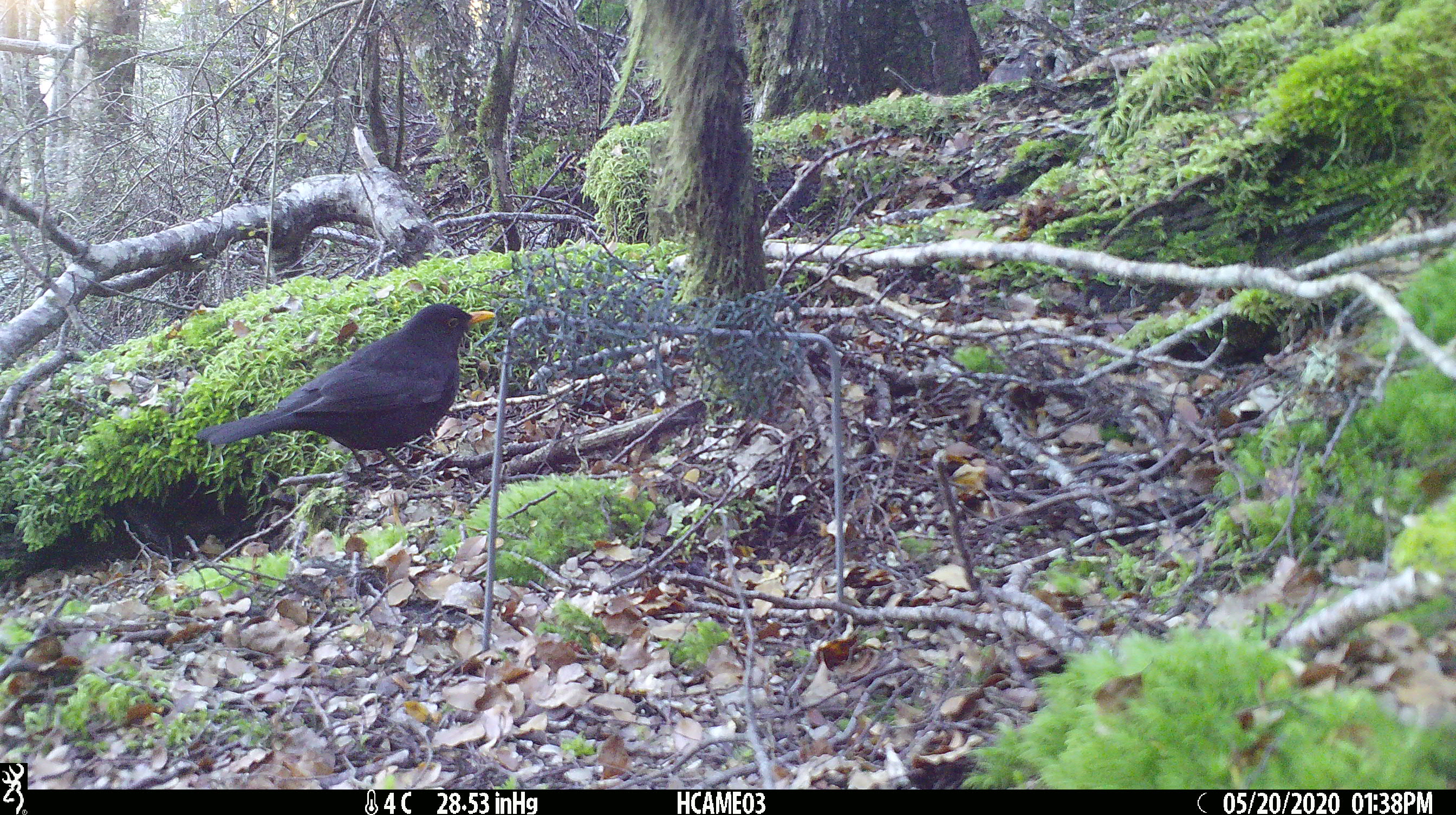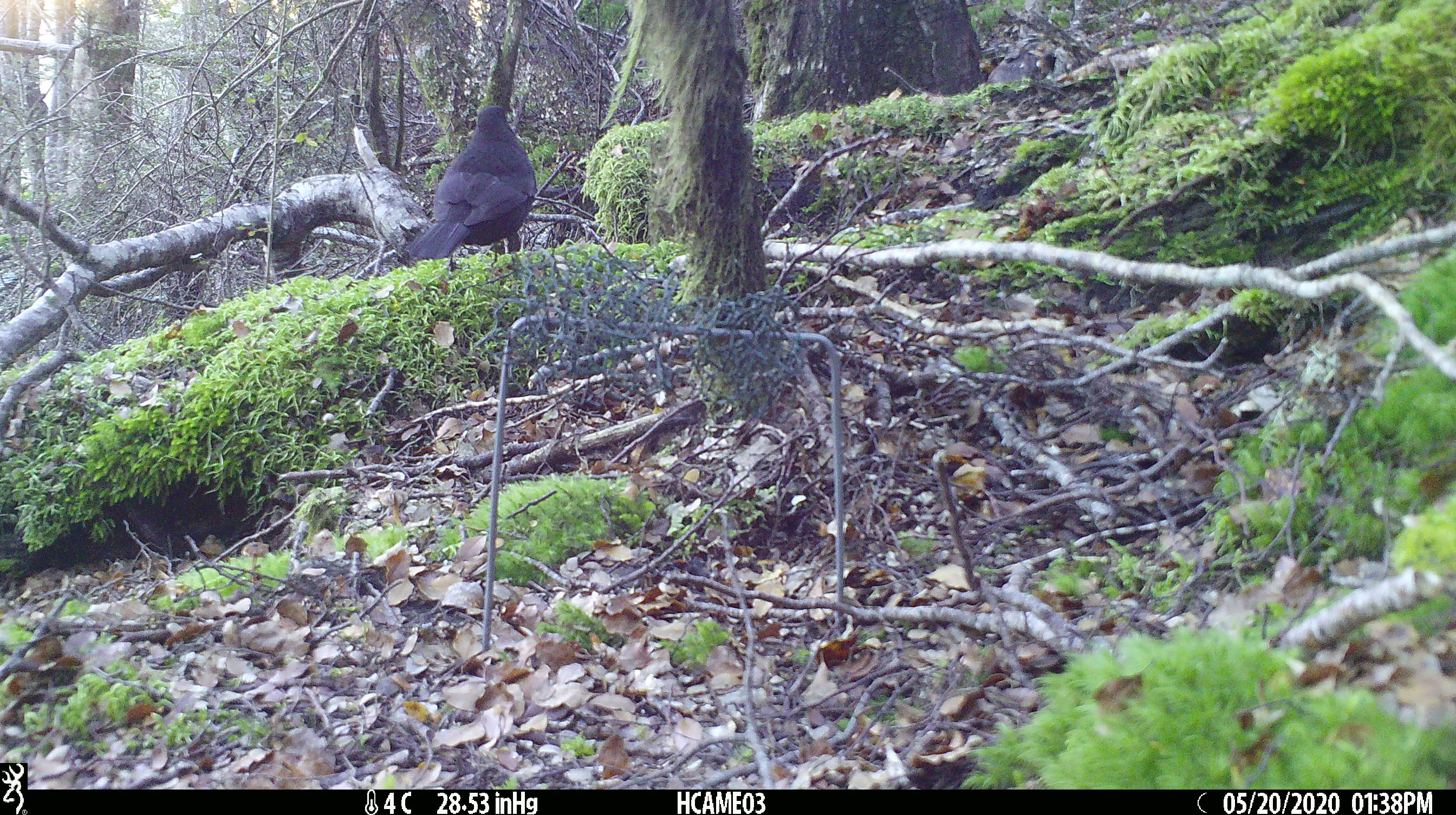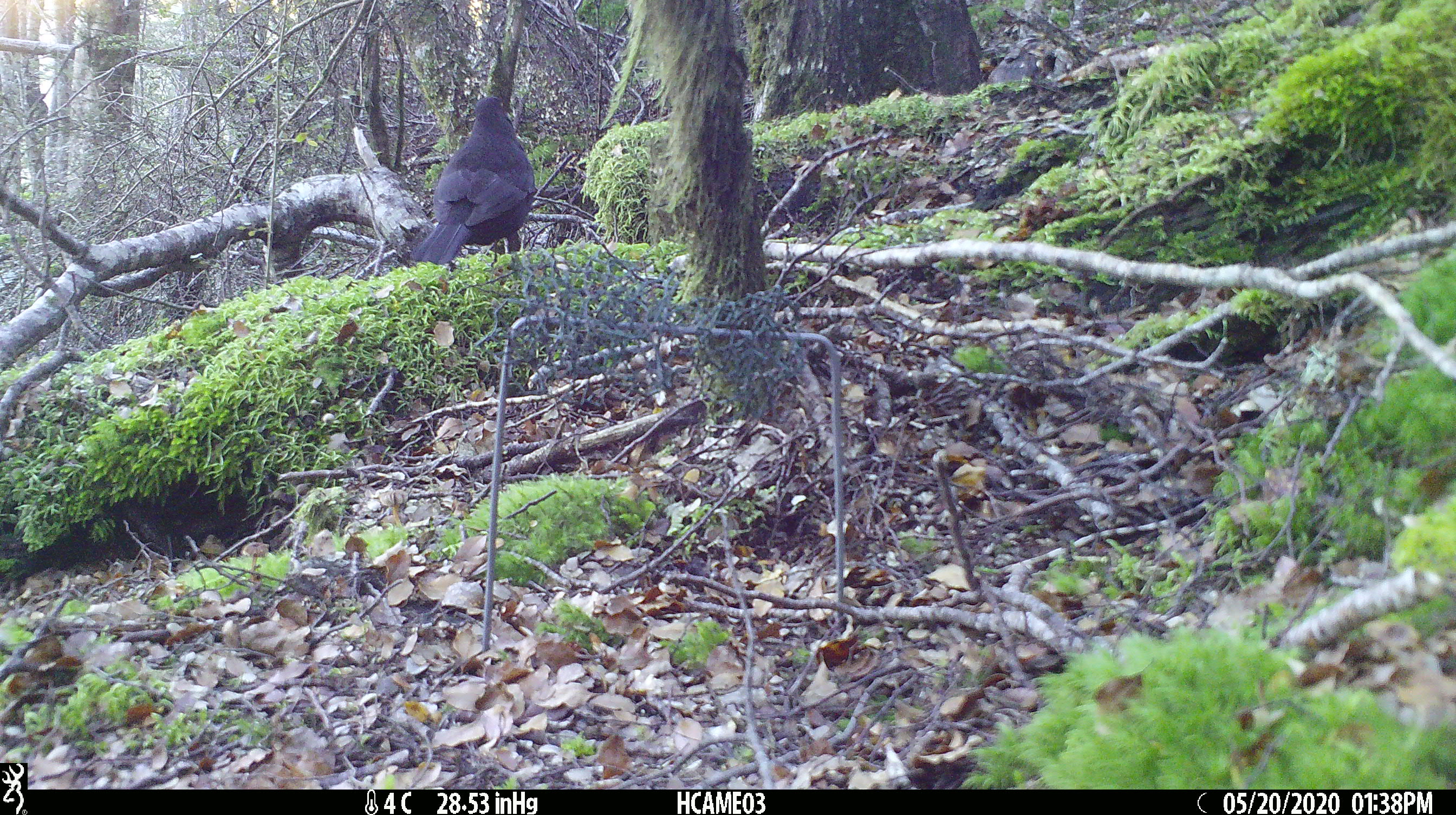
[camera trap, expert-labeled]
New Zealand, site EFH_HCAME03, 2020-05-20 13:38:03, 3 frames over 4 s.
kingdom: Animalia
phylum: Chordata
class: Aves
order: Passeriformes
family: Turdidae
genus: Turdus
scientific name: Turdus merula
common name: eurasian blackbird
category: blackbird